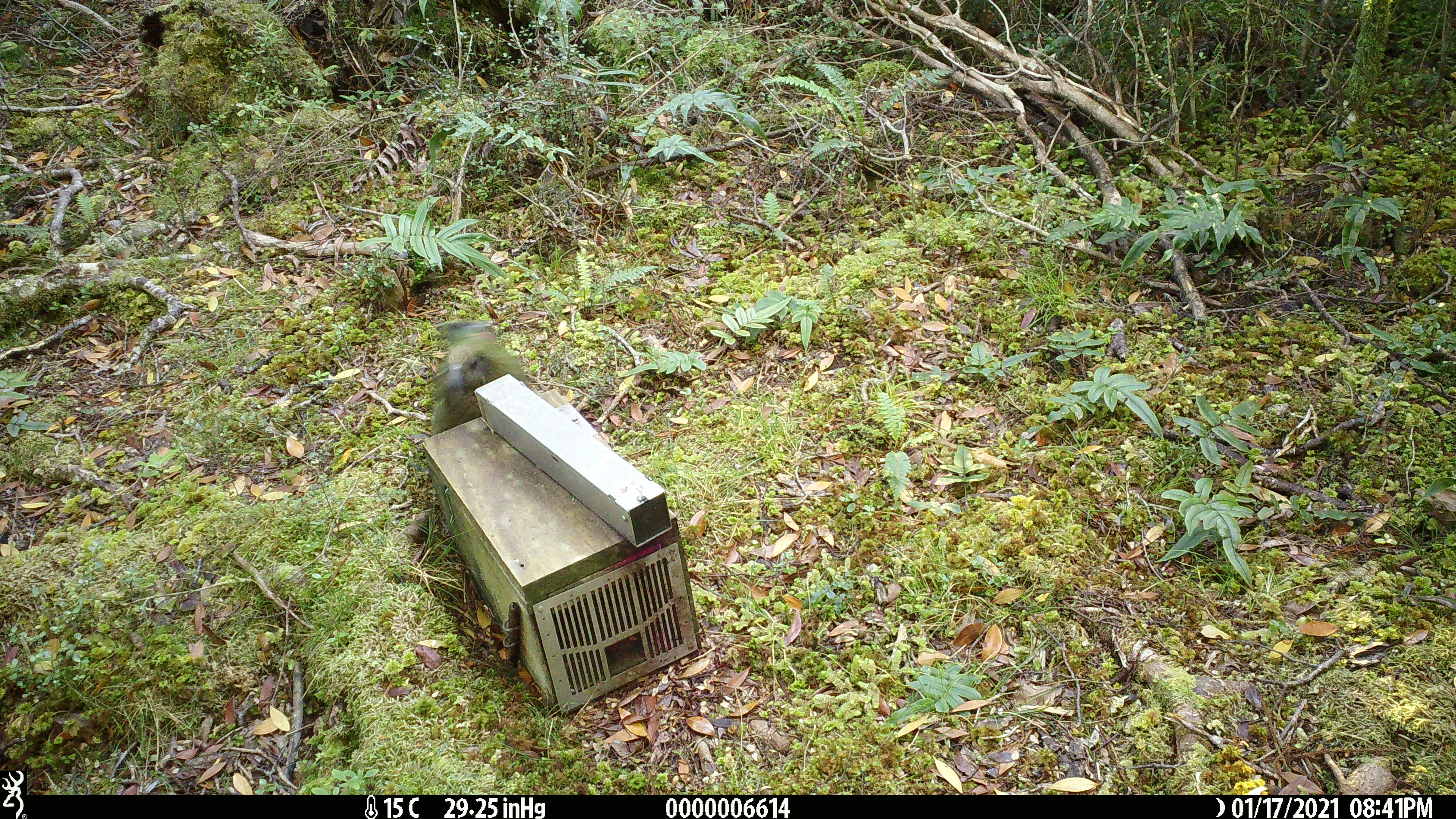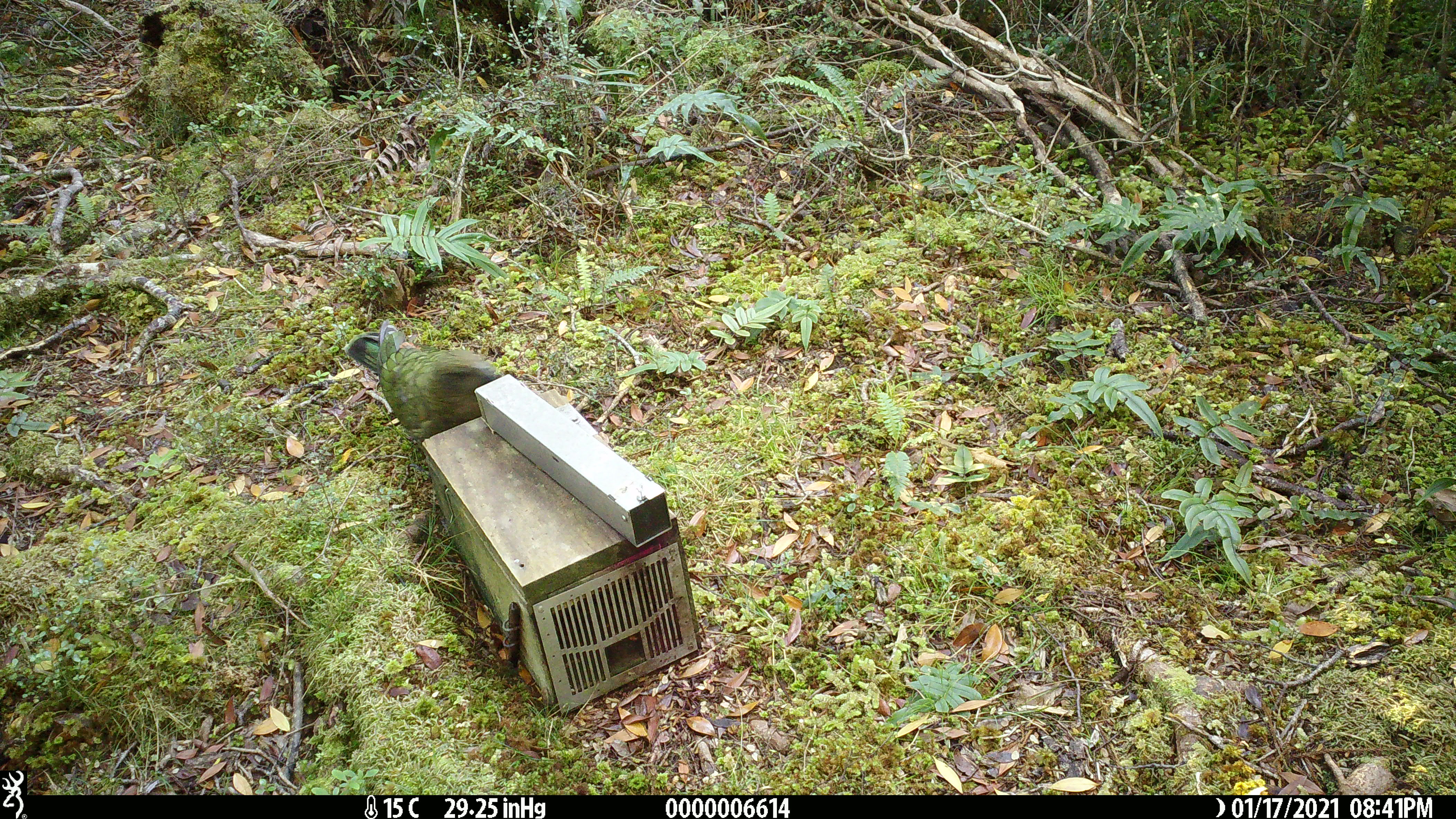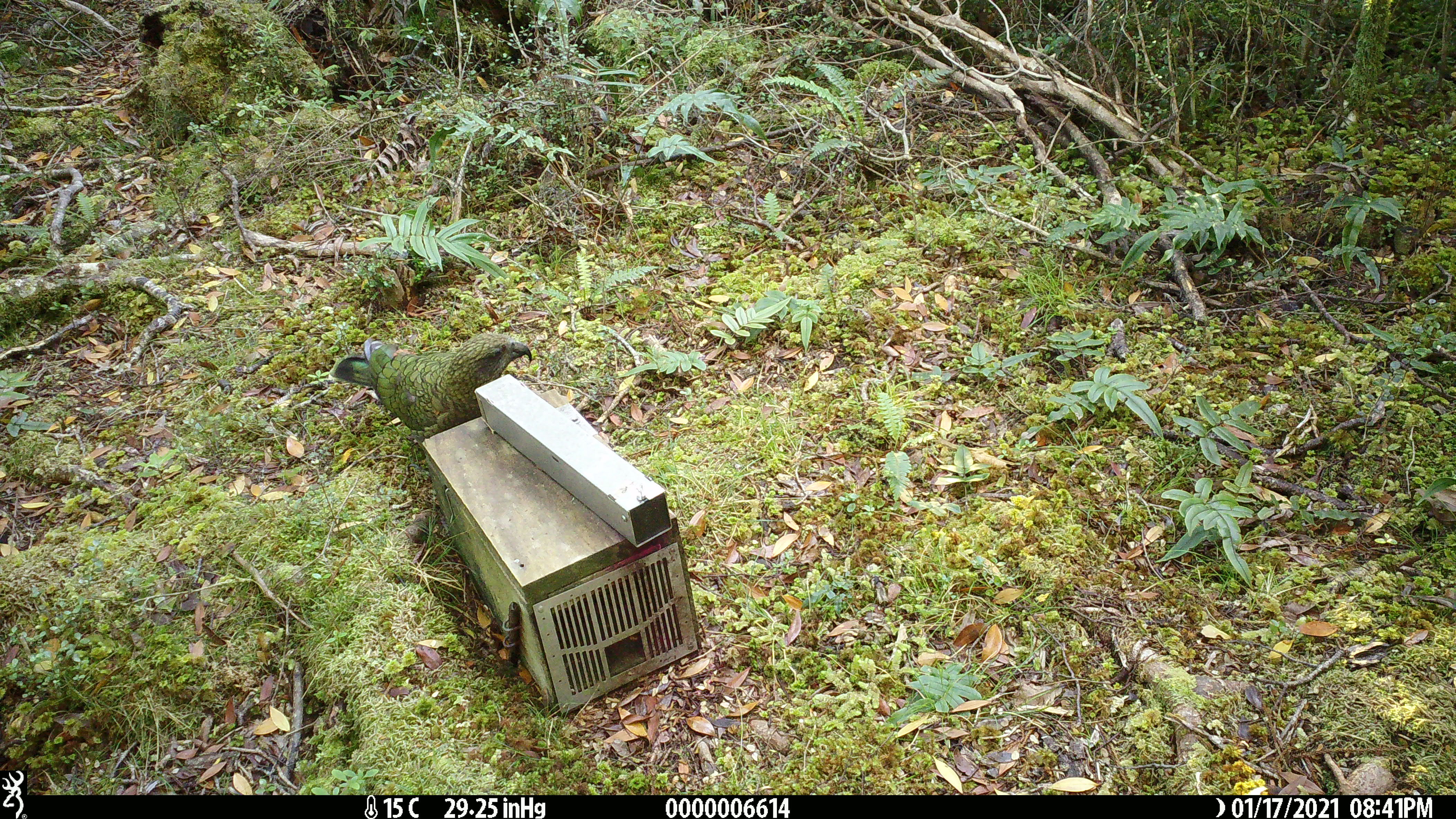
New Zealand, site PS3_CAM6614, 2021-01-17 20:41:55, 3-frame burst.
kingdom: Animalia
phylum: Chordata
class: Aves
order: Psittaciformes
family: Strigopidae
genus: Nestor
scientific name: Nestor notabilis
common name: kea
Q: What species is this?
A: Kea (Nestor notabilis).